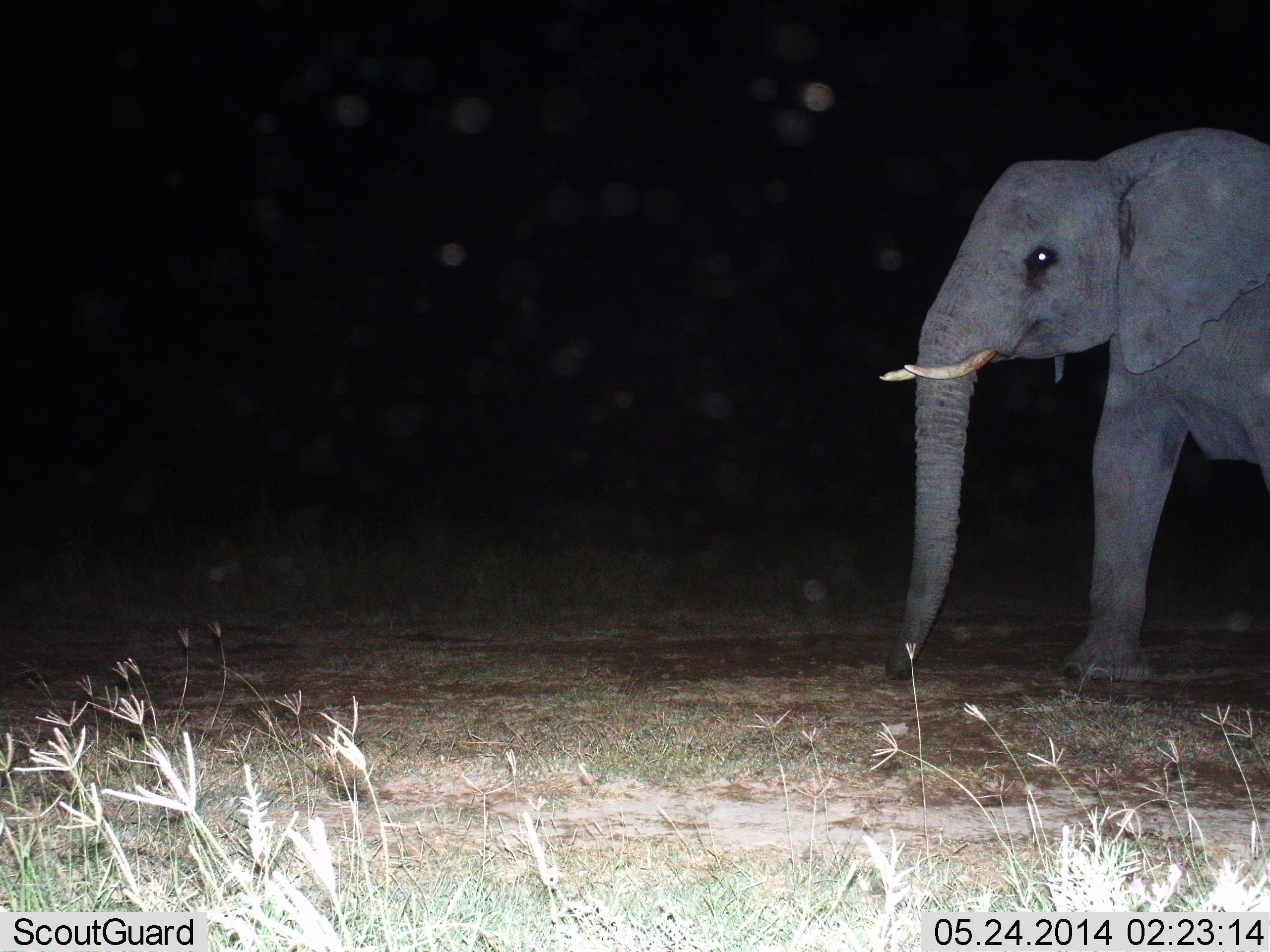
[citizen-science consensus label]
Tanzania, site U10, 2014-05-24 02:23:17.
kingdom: Animalia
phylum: Chordata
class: Mammalia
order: Proboscidea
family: Elephantidae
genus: Loxodonta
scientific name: Loxodonta africana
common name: african bush elephant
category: elephant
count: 1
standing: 30%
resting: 0%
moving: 70%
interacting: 0%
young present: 0%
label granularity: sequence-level